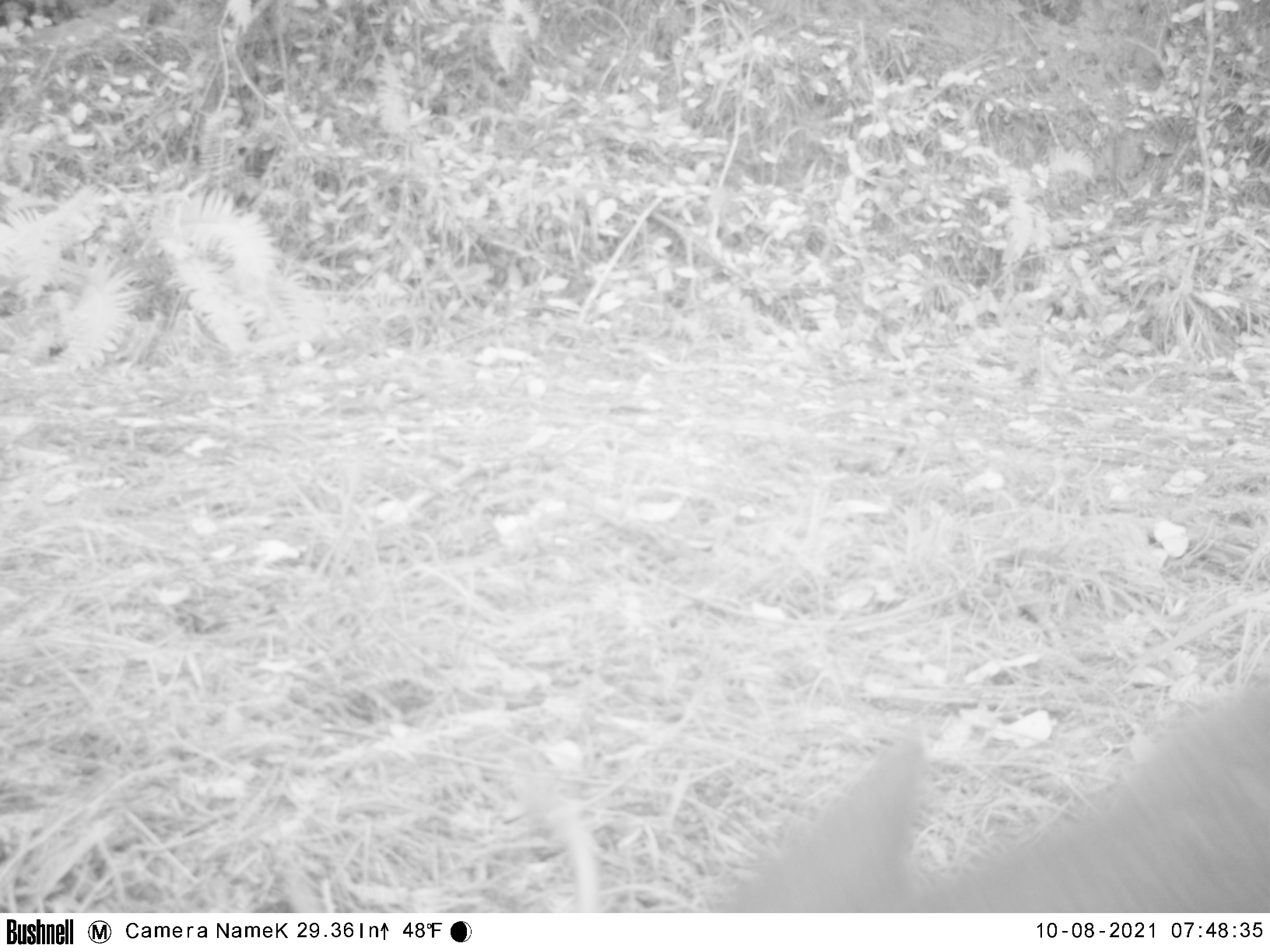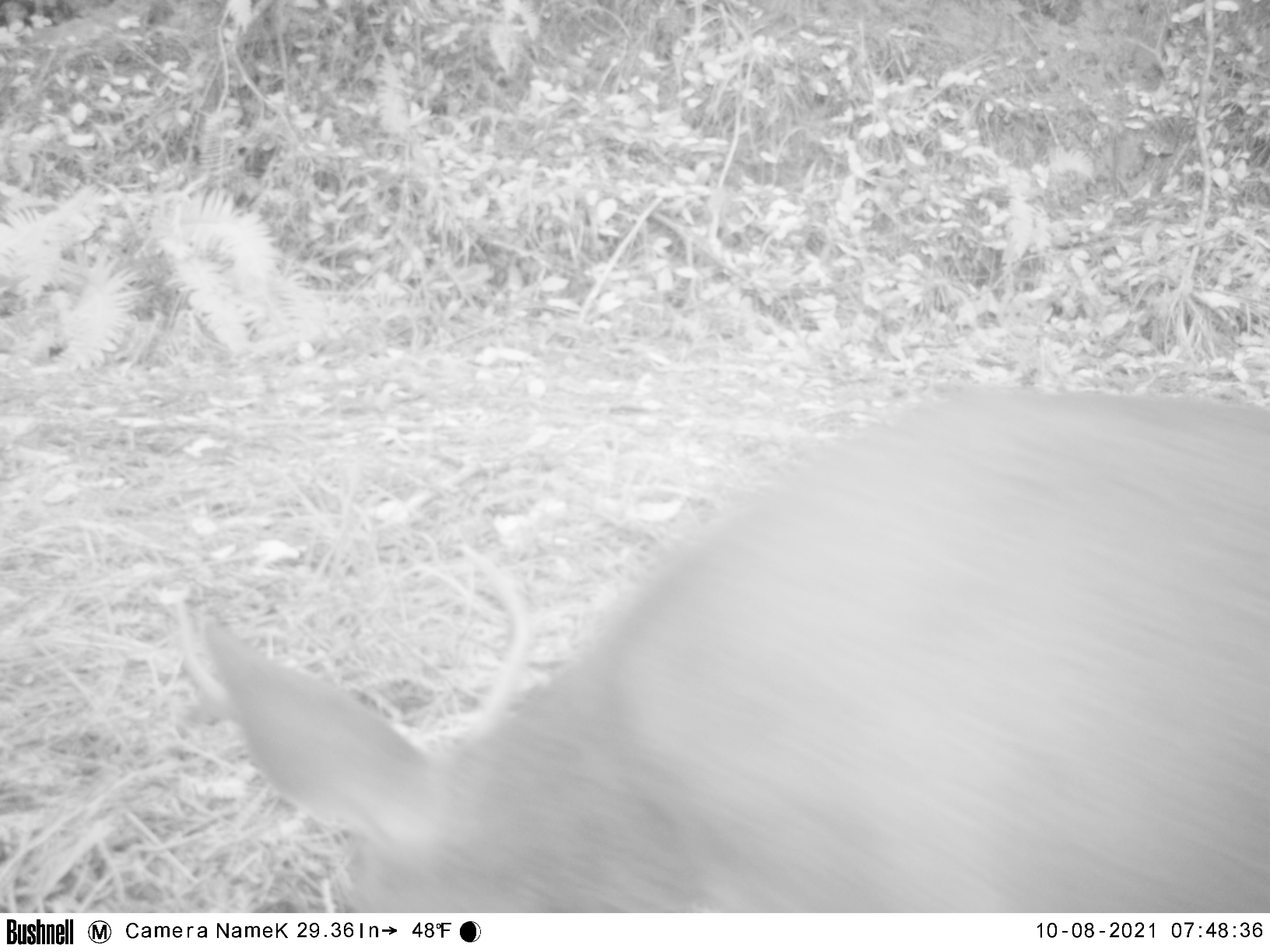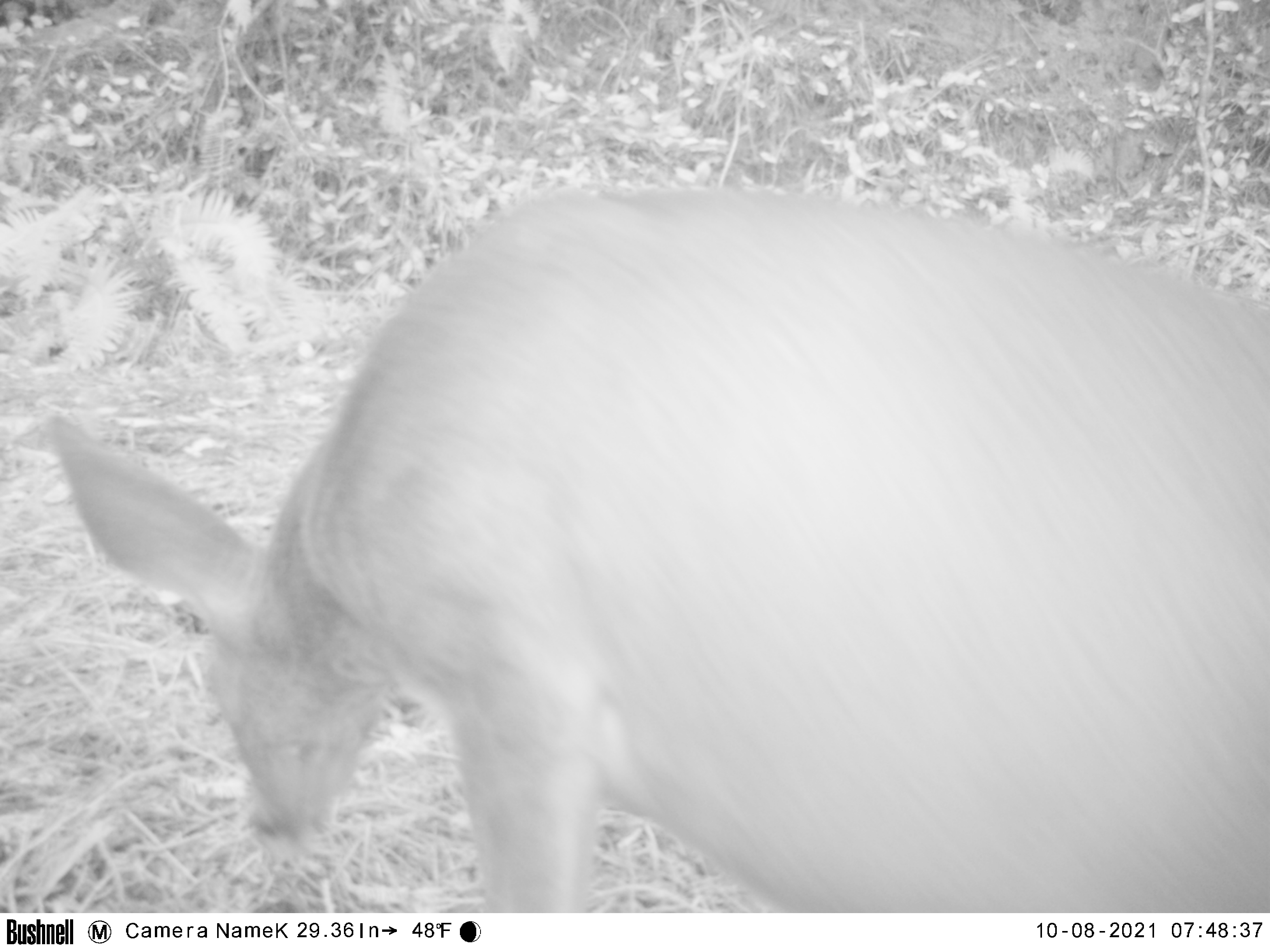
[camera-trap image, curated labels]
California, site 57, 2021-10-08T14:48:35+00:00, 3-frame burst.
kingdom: Animalia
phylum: Chordata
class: Mammalia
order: Artiodactyla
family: Cervidae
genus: Odocoileus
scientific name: Odocoileus hemionus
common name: mule deer